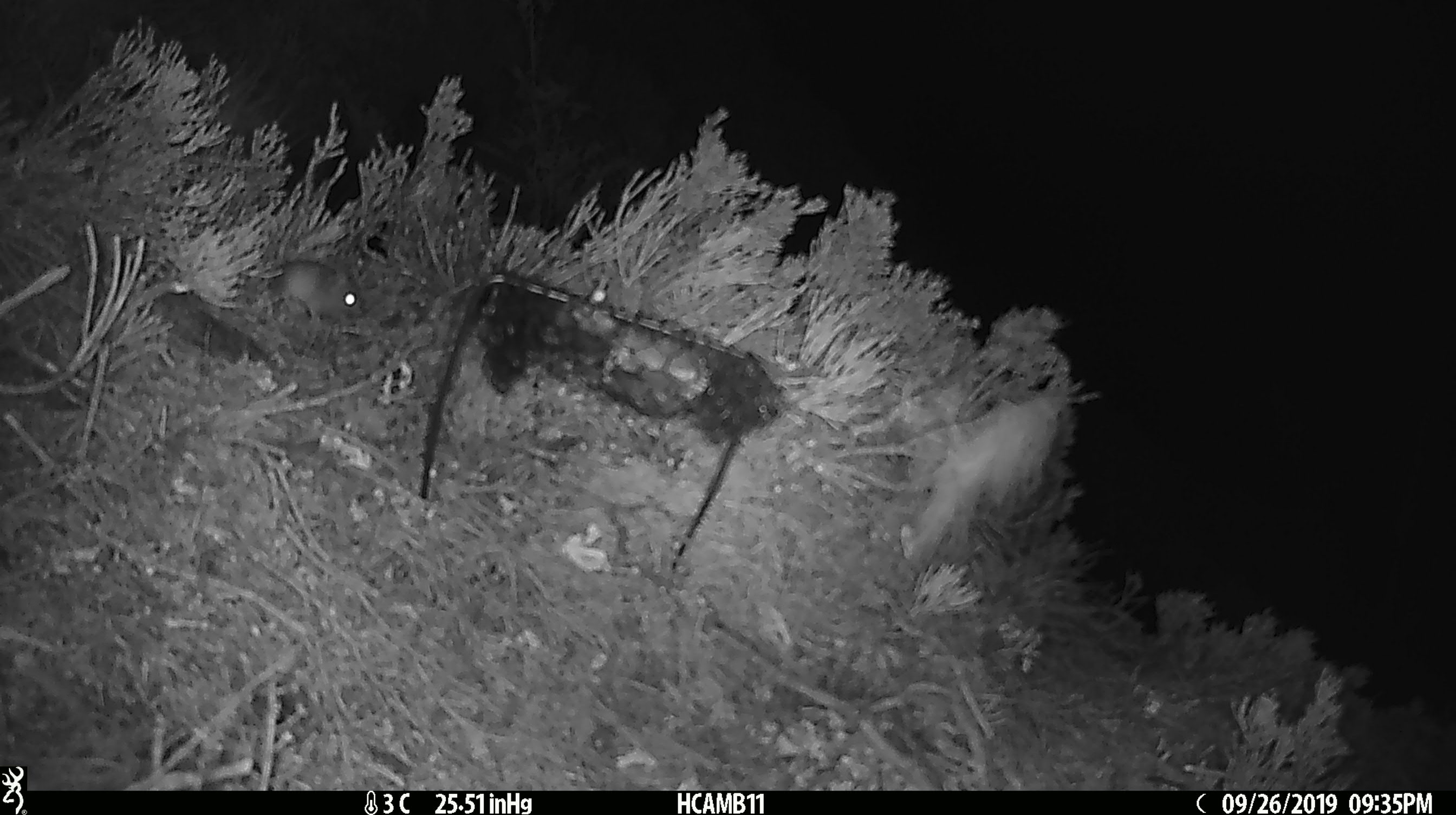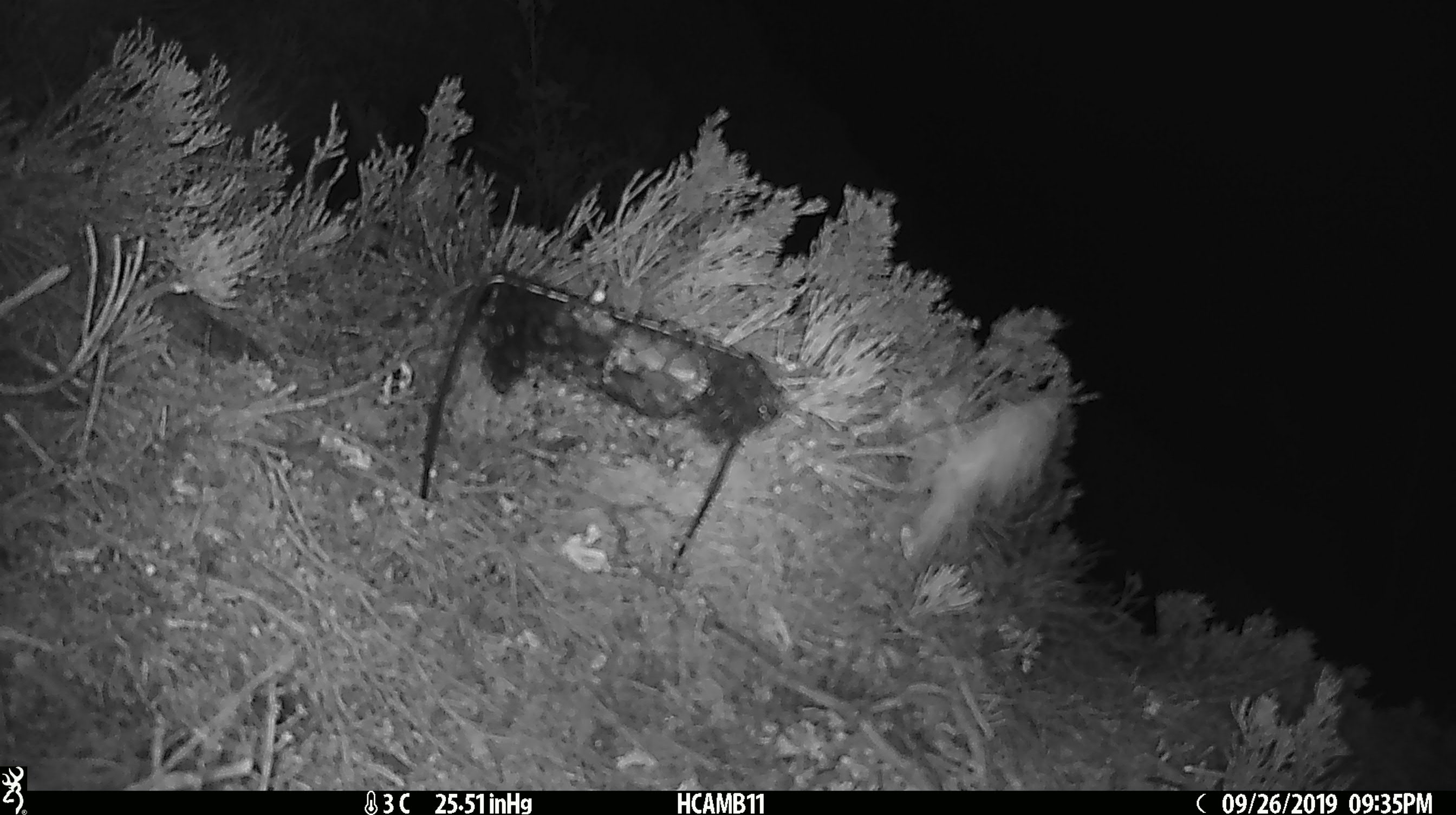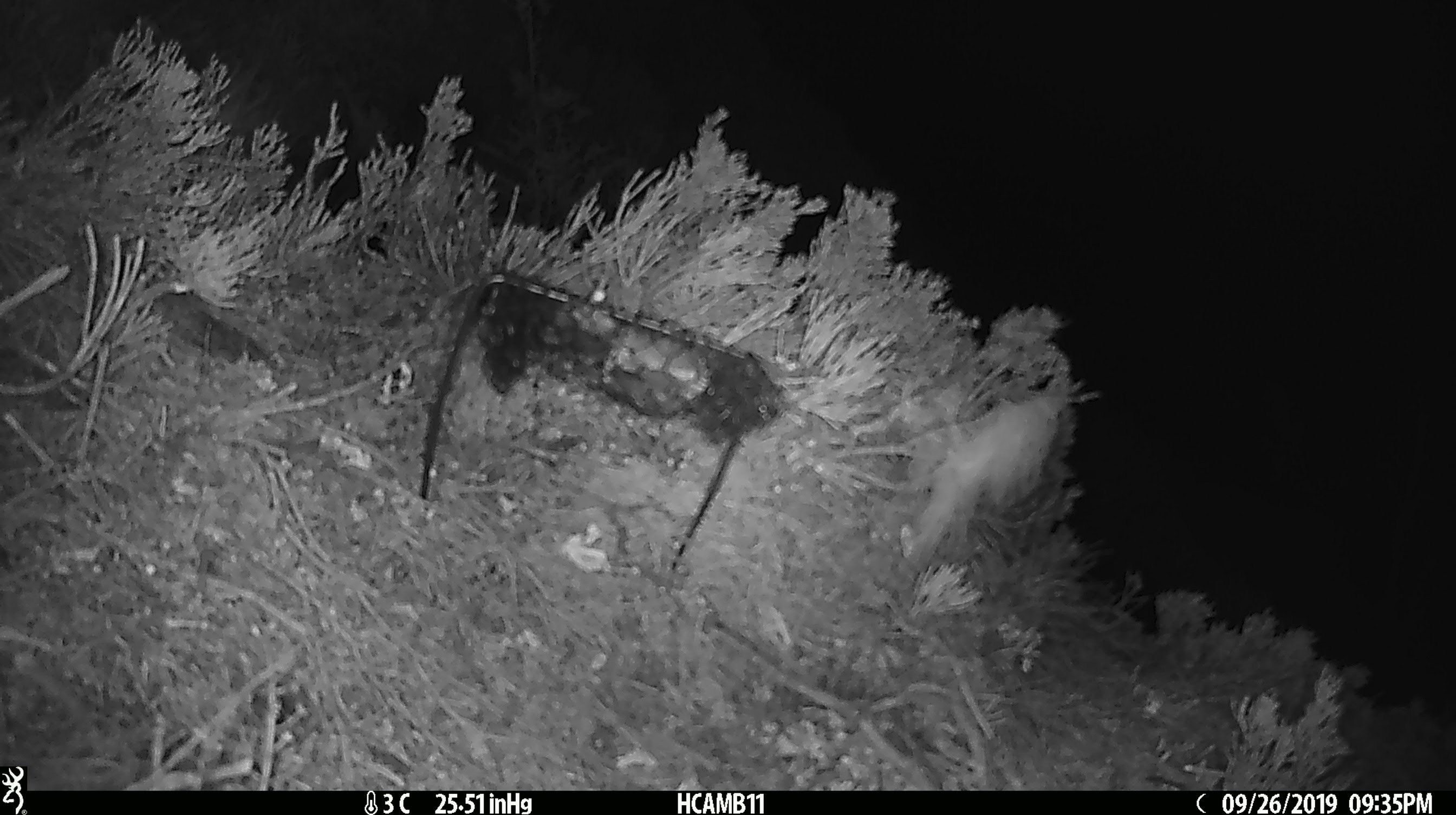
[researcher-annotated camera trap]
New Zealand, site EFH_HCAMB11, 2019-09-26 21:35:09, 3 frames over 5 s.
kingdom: Animalia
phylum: Chordata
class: Mammalia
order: Rodentia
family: Muridae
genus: Mus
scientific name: Mus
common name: mouse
Mouse (Mus).